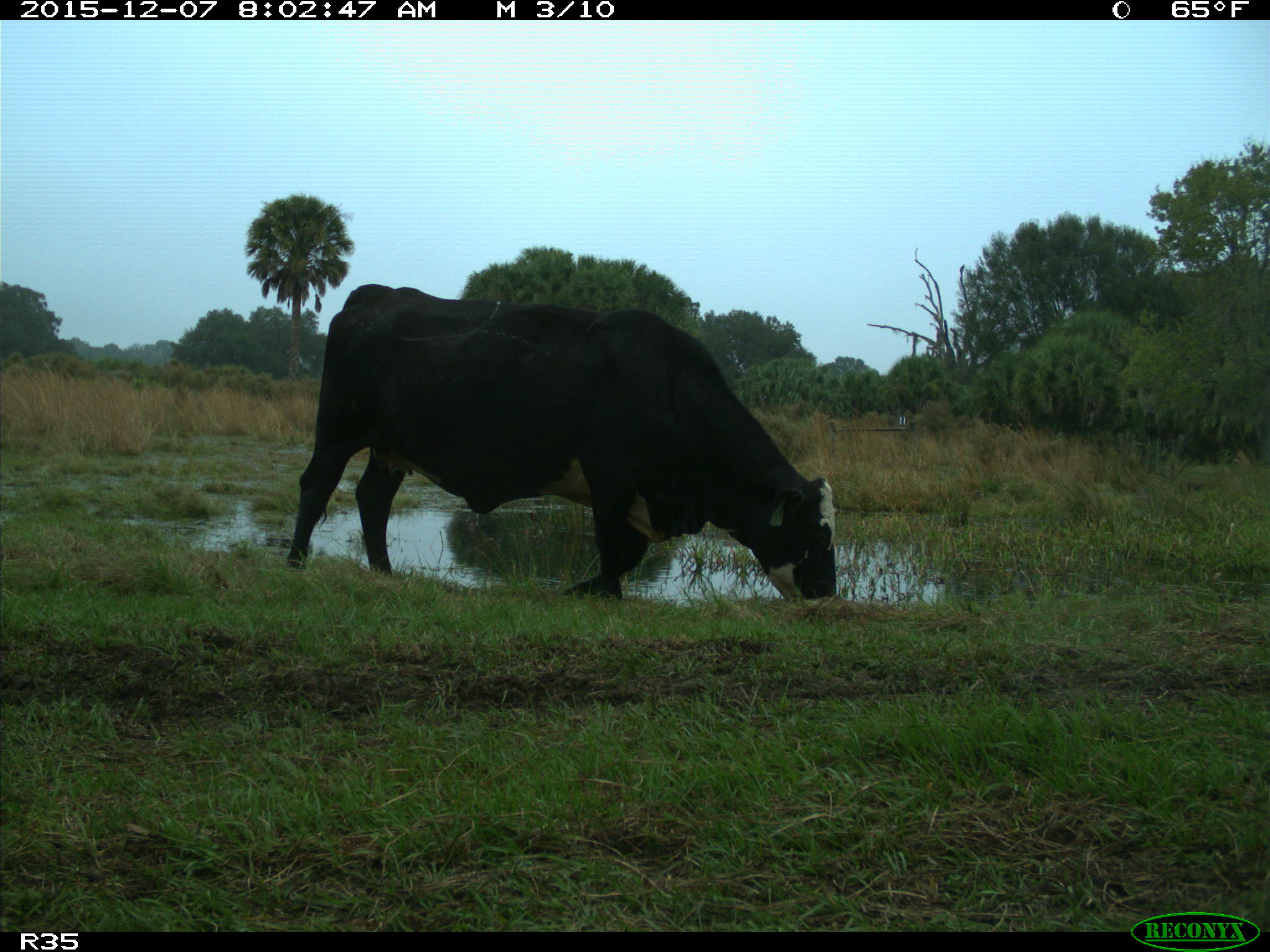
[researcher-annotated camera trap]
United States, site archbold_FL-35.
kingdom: Animalia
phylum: Chordata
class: Mammalia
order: Artiodactyla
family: Bovidae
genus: Bos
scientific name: Bos taurus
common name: domestic cow